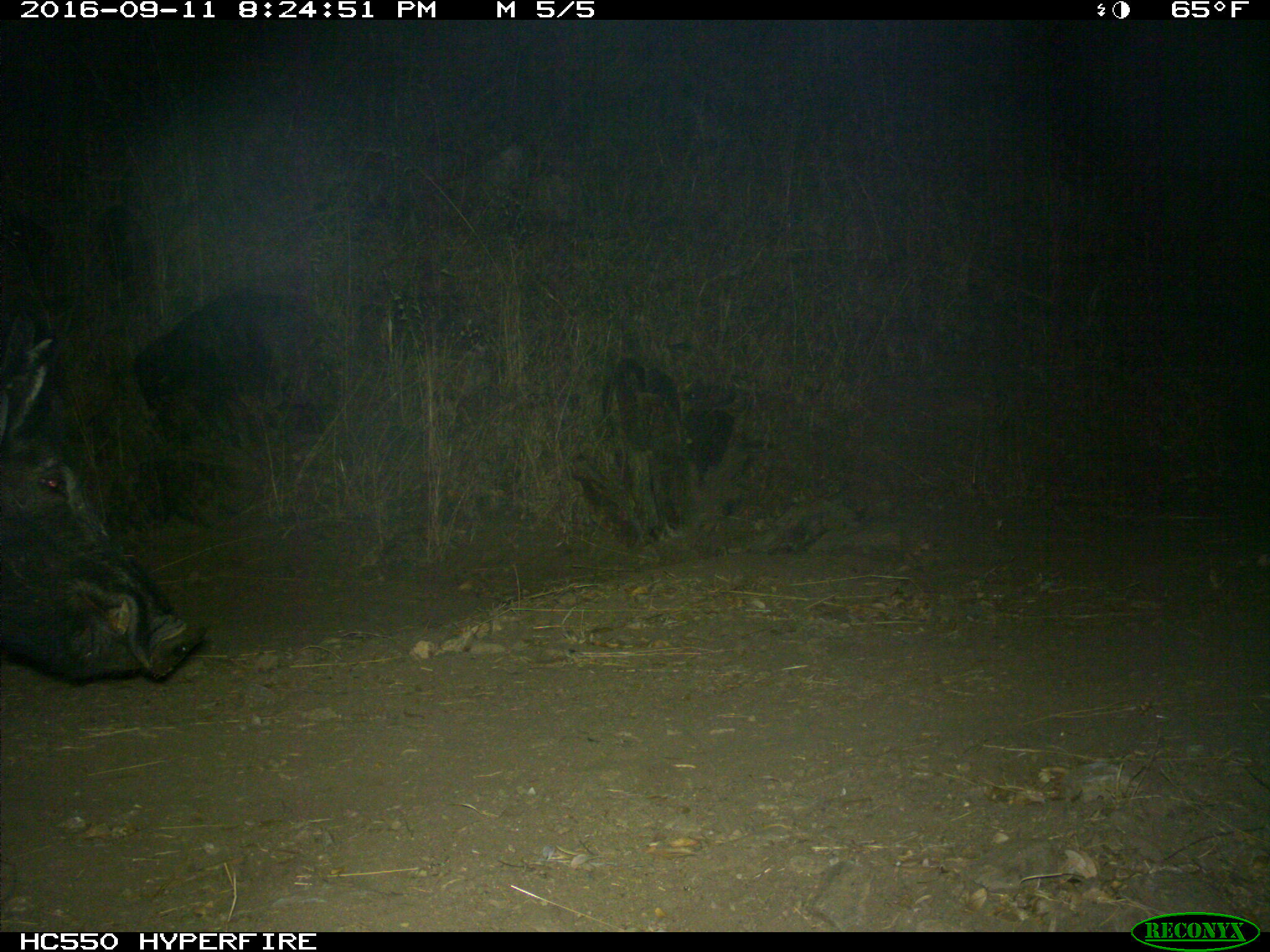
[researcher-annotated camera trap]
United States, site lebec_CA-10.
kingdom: Animalia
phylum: Chordata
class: Mammalia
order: Artiodactyla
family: Suidae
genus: Sus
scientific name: Sus scrofa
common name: wild boar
Sus scrofa (wild boar).